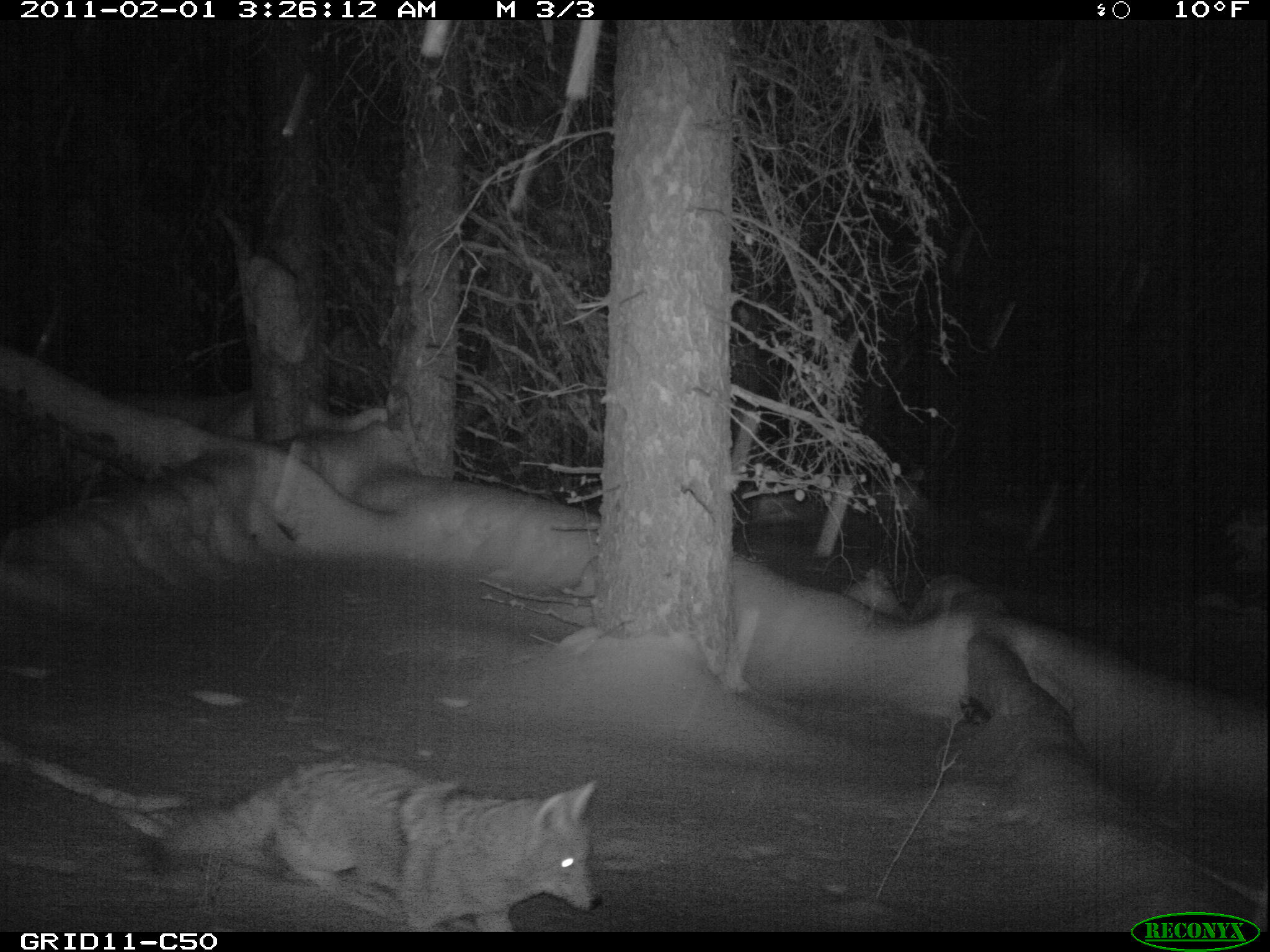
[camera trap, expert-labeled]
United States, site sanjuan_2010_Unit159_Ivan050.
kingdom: Animalia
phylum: Chordata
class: Mammalia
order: Carnivora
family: Canidae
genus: Canis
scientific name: Canis latrans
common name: coyote